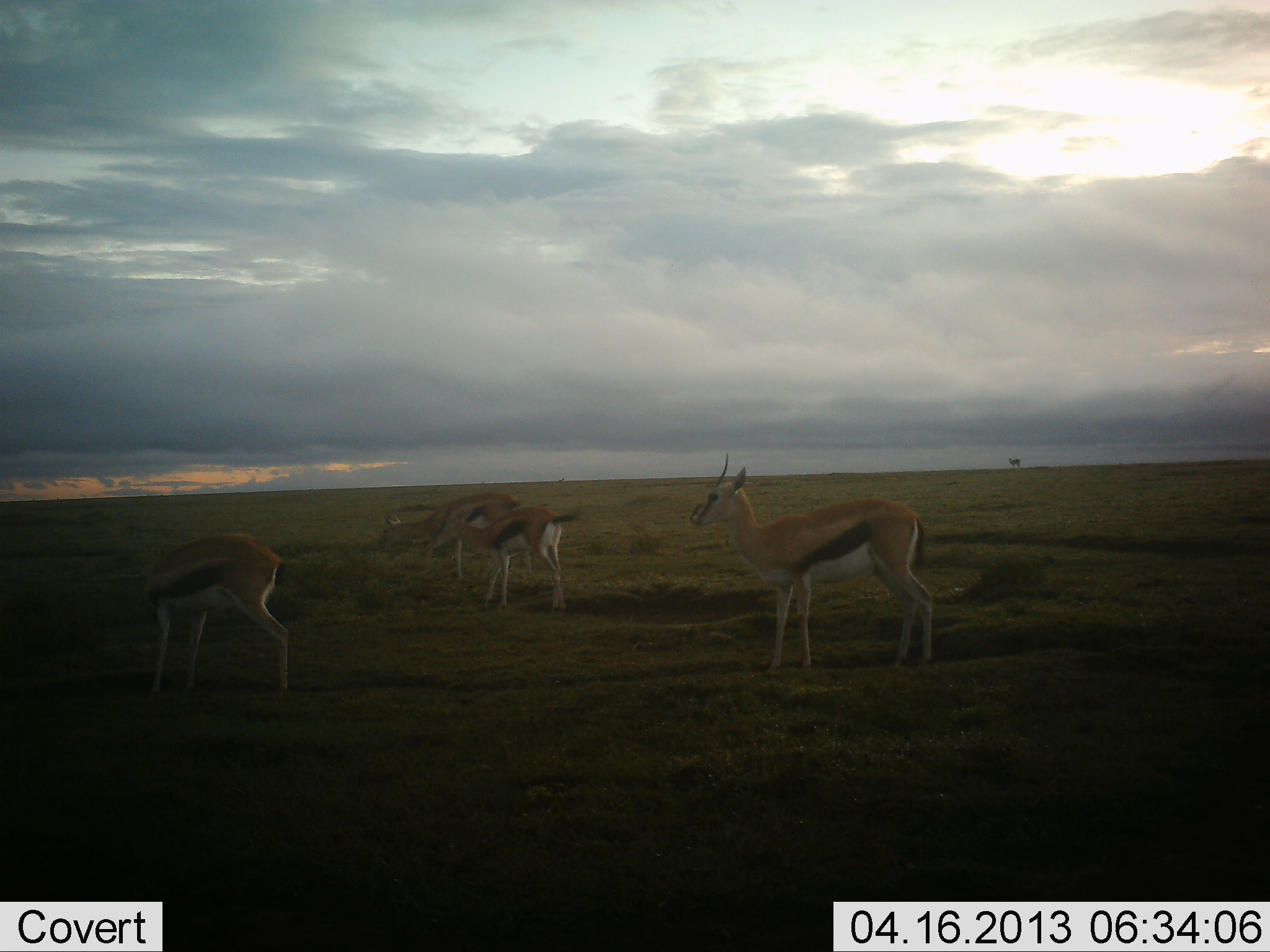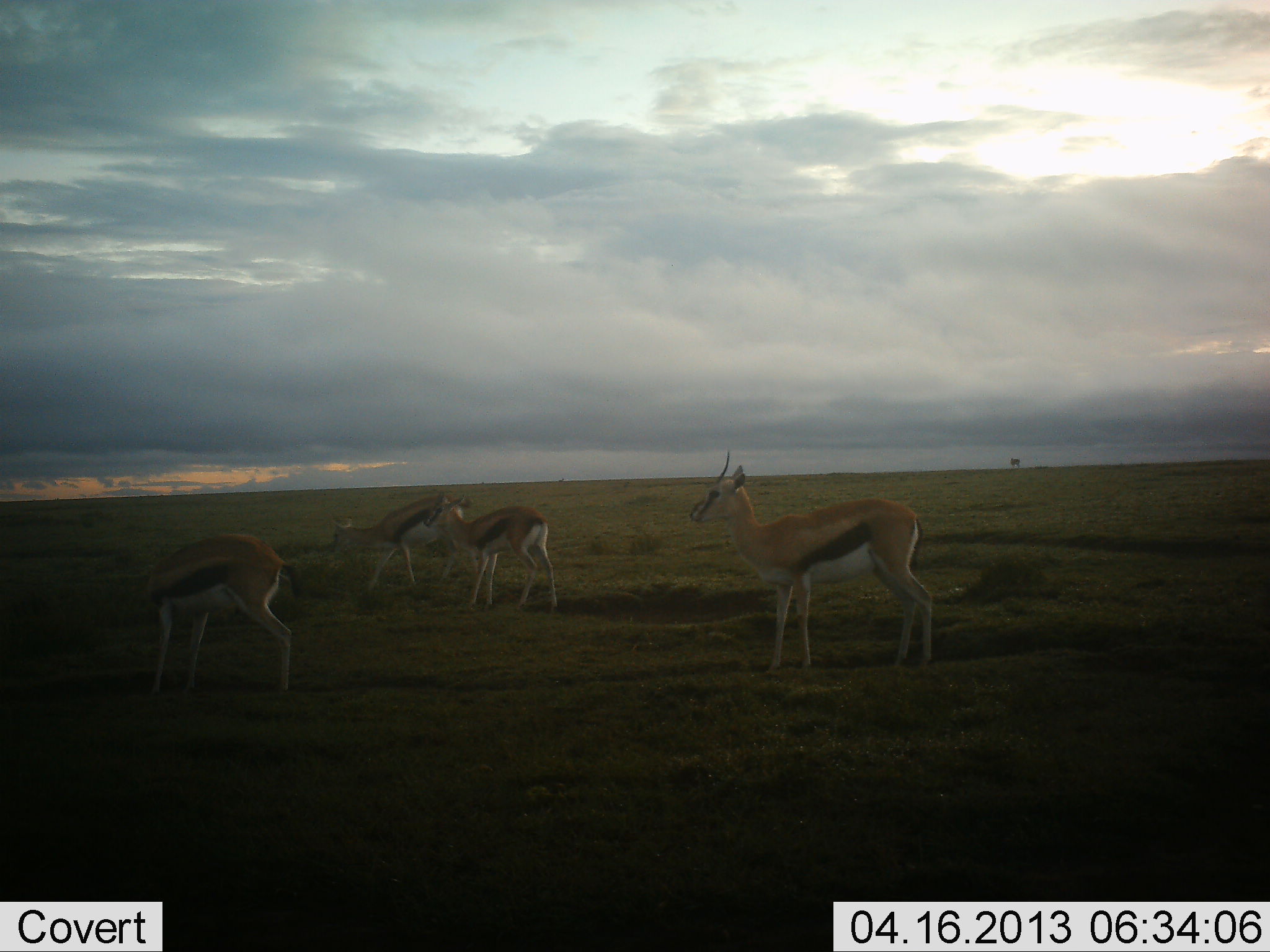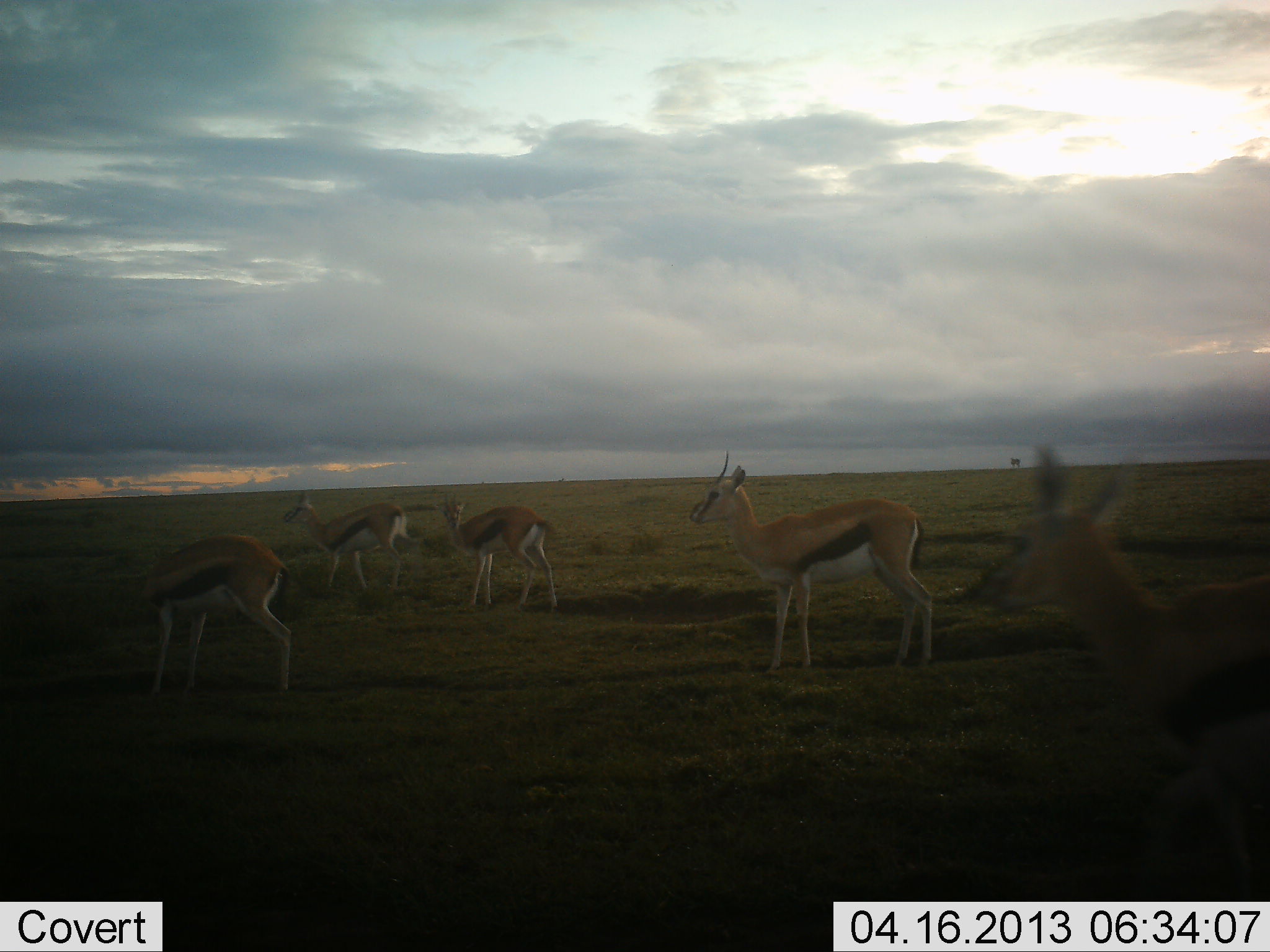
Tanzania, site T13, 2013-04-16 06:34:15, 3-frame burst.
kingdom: Animalia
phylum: Chordata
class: Mammalia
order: Artiodactyla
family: Bovidae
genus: Eudorcas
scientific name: Eudorcas thomsonii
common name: thomson's gazelle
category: gazellethomsons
Gazellethomsons (thomson's gazelle) (Eudorcas thomsonii), count 5. Behavior (volunteer vote fractions): standing 72%, resting 4%, moving 52%, interacting 4%. Young present (vote fraction): 0%. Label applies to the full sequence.